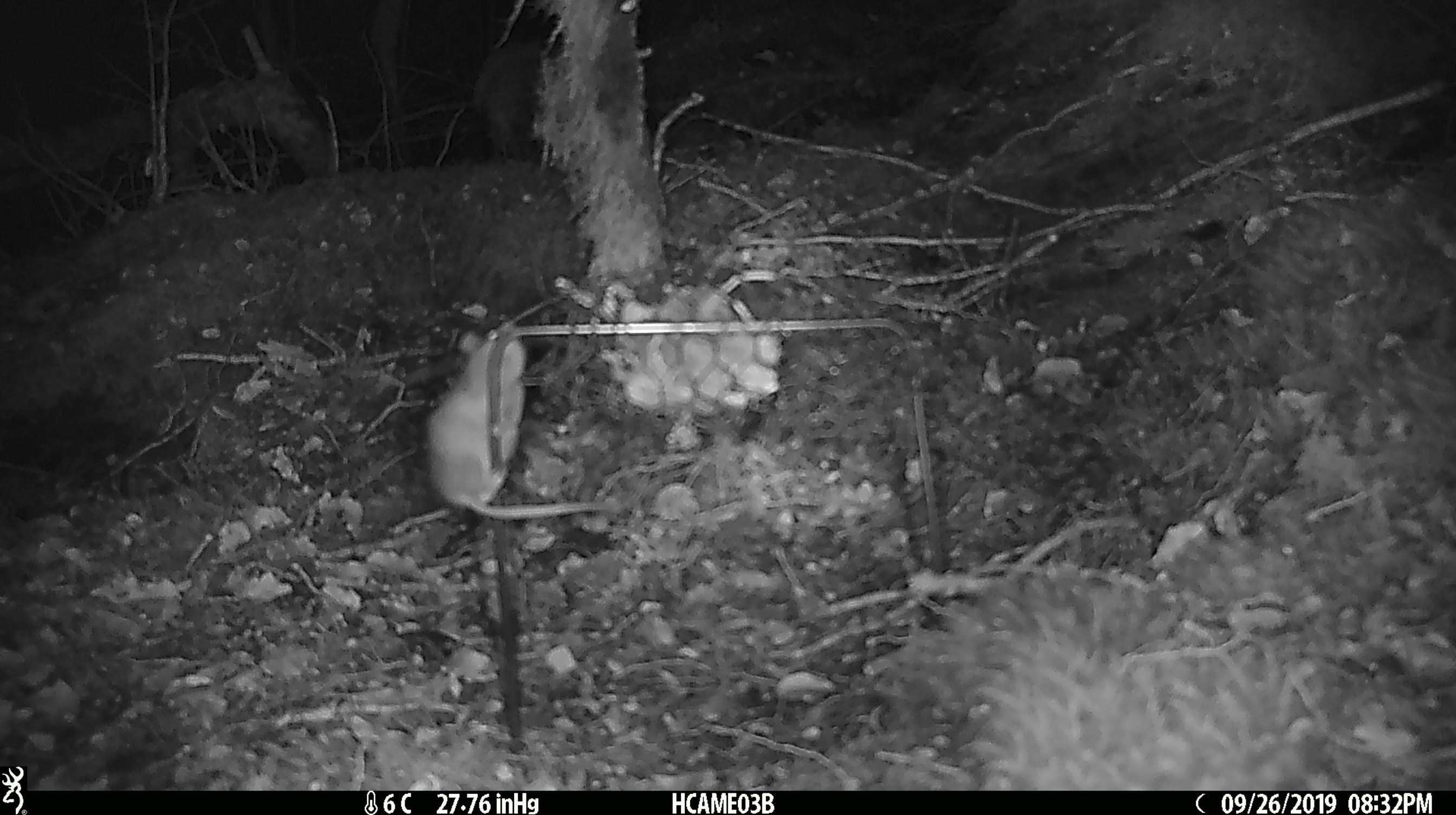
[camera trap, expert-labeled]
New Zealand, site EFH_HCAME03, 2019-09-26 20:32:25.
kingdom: Animalia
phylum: Chordata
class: Mammalia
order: Rodentia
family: Muridae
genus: Mus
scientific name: Mus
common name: mouse